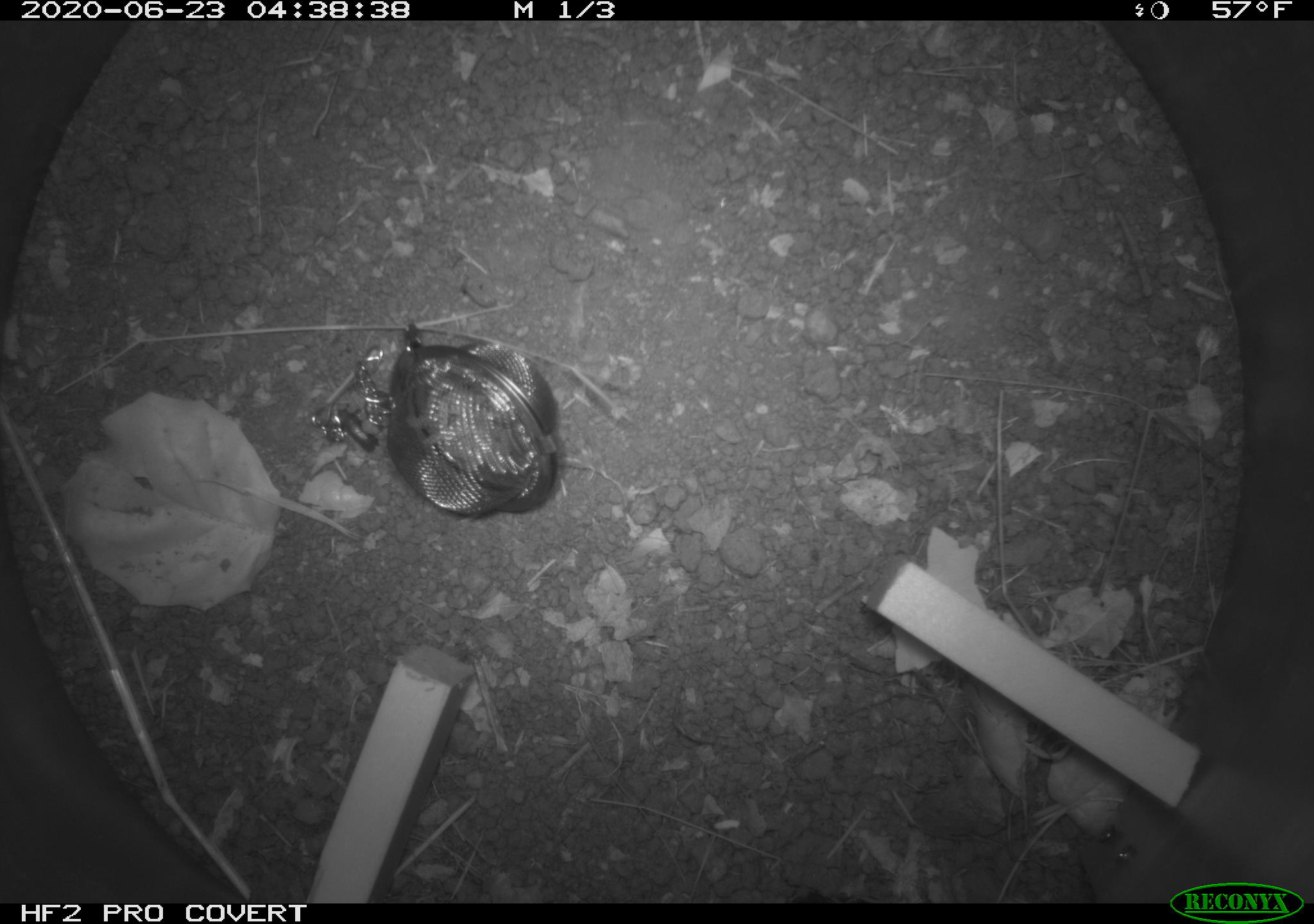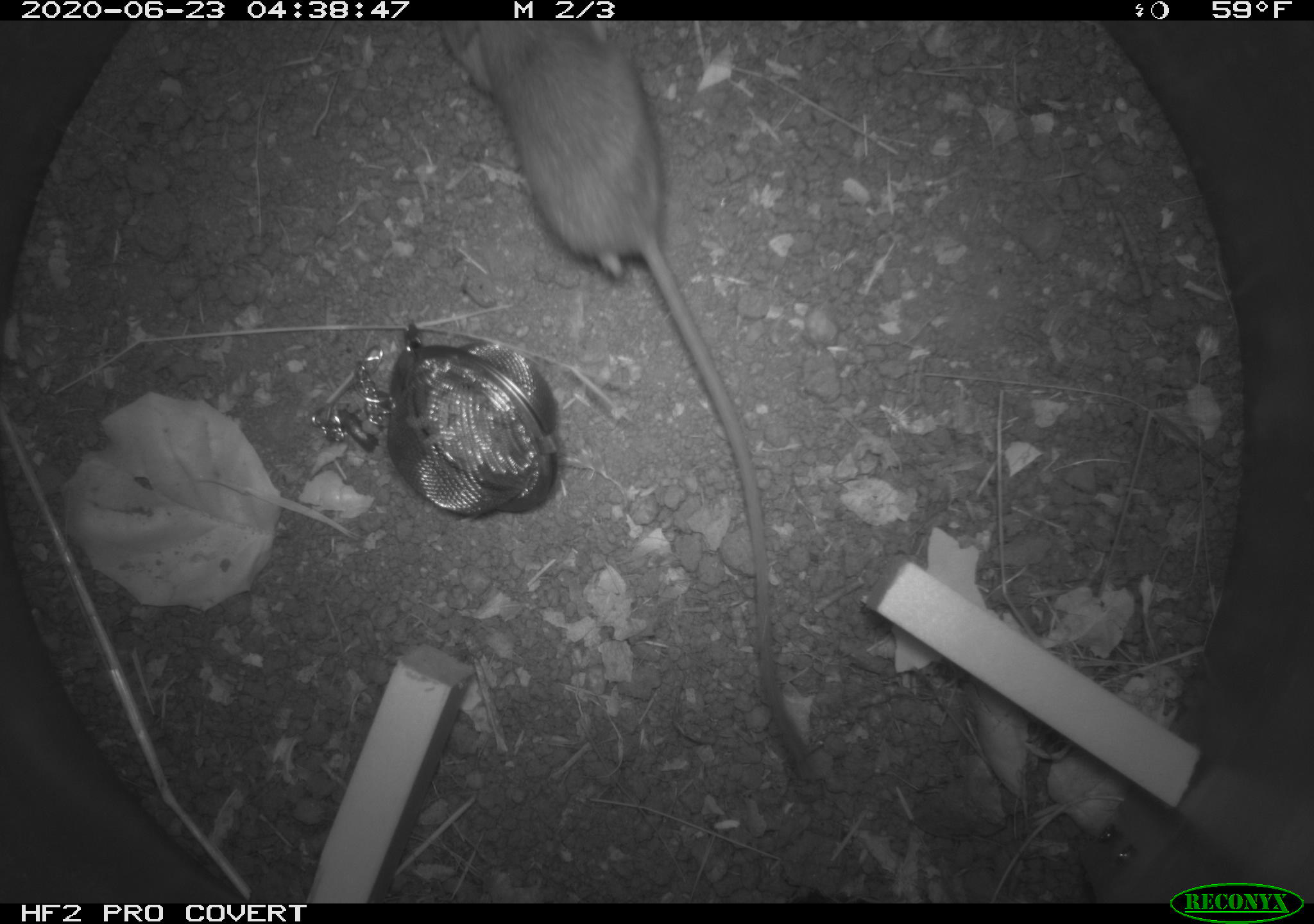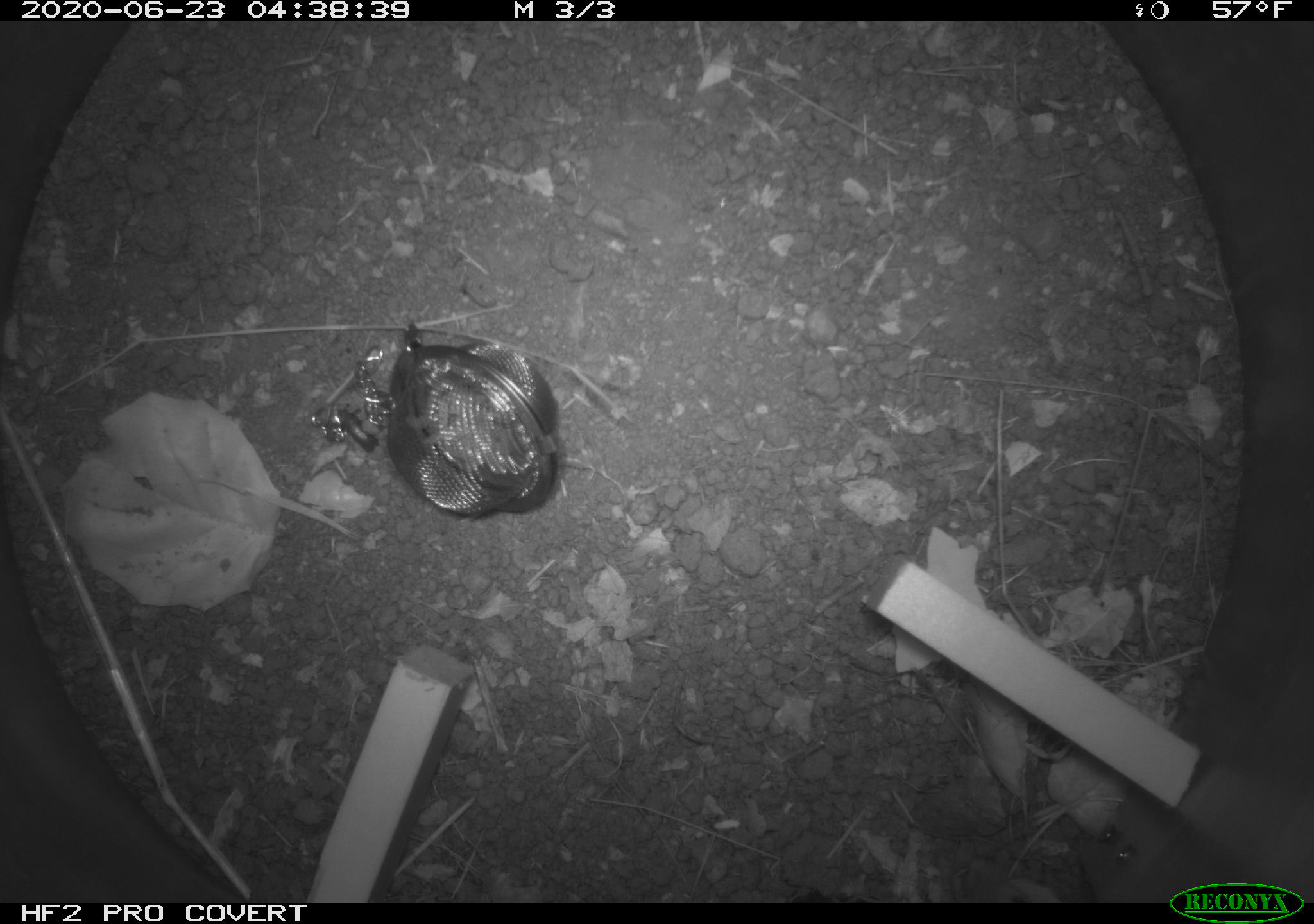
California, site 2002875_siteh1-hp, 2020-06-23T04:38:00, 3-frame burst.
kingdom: Animalia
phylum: Chordata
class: Mammalia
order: Rodentia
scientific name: Rodentia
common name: rodent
Rodent (Rodentia).